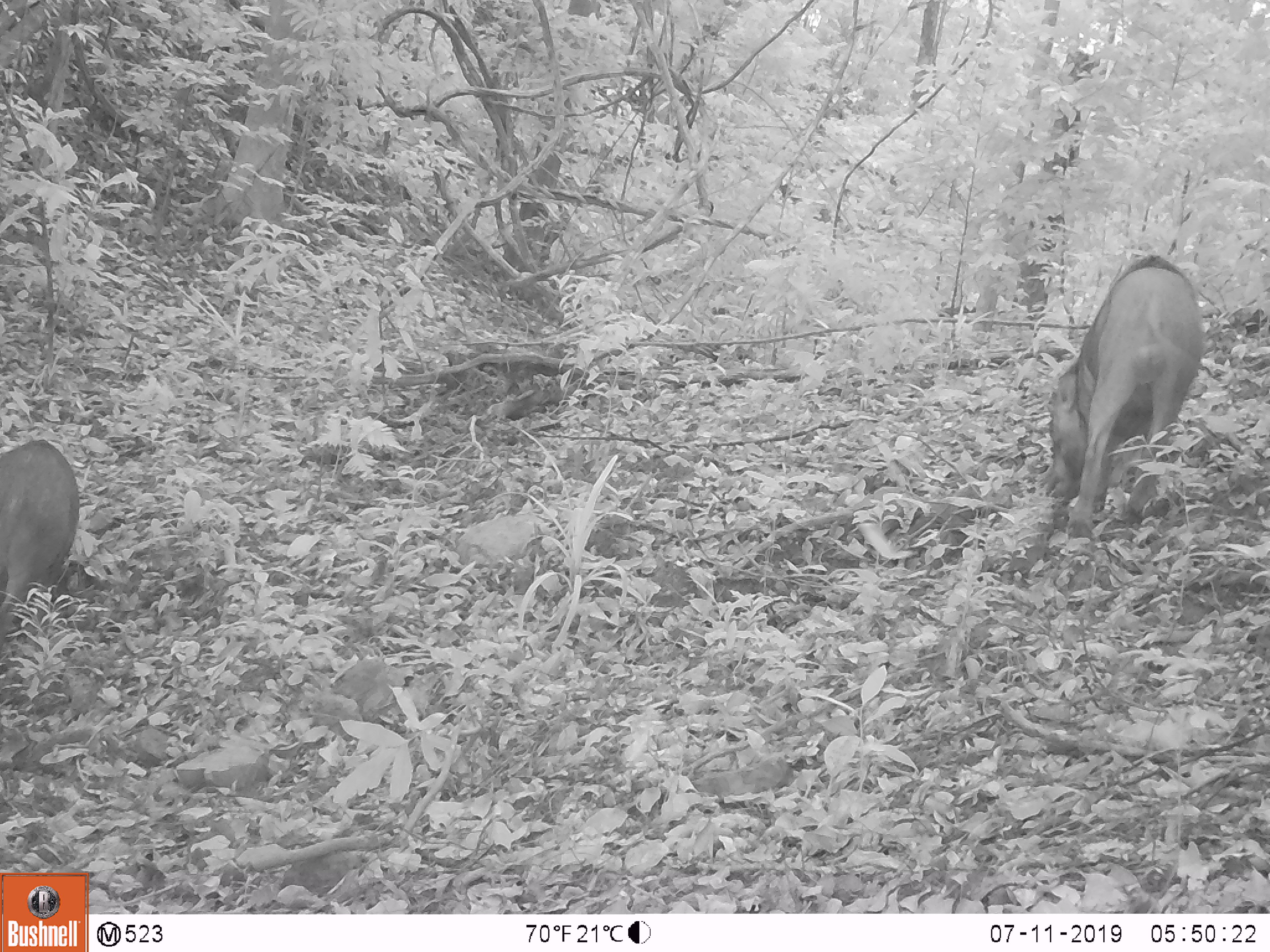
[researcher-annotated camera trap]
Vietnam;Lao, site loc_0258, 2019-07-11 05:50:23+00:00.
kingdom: Animalia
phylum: Chordata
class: Mammalia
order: Artiodactyla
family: Suidae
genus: Sus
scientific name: Sus scrofa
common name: eurasian wild pig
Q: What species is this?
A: Eurasian wild pig (Sus scrofa).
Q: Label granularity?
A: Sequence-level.